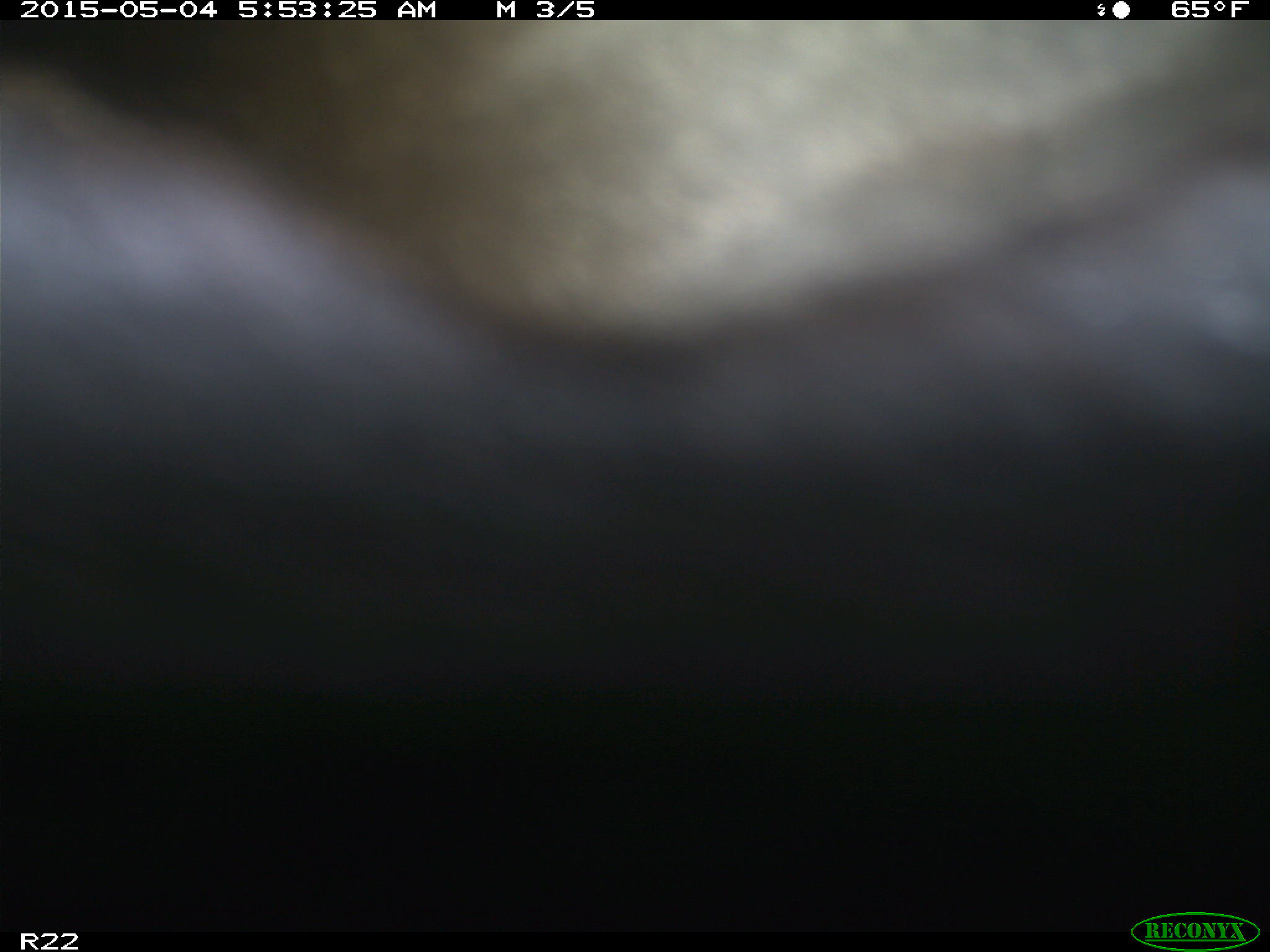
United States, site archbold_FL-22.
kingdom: Animalia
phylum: Chordata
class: Mammalia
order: Artiodactyla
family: Bovidae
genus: Bos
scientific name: Bos taurus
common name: domestic cow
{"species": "Bos taurus (domestic cow)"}